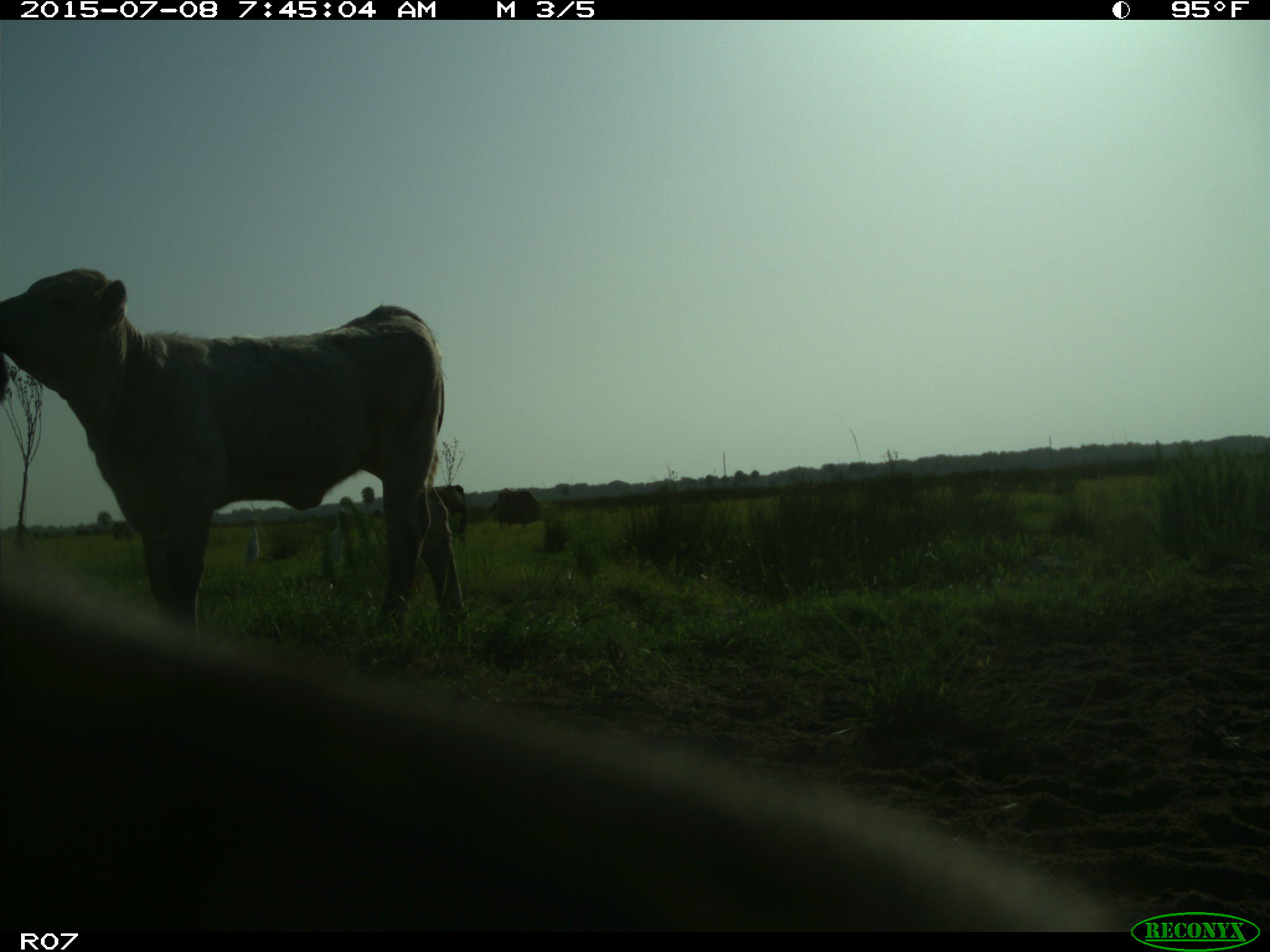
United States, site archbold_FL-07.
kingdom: Animalia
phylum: Chordata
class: Mammalia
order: Artiodactyla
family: Bovidae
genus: Bos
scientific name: Bos taurus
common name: domestic cow